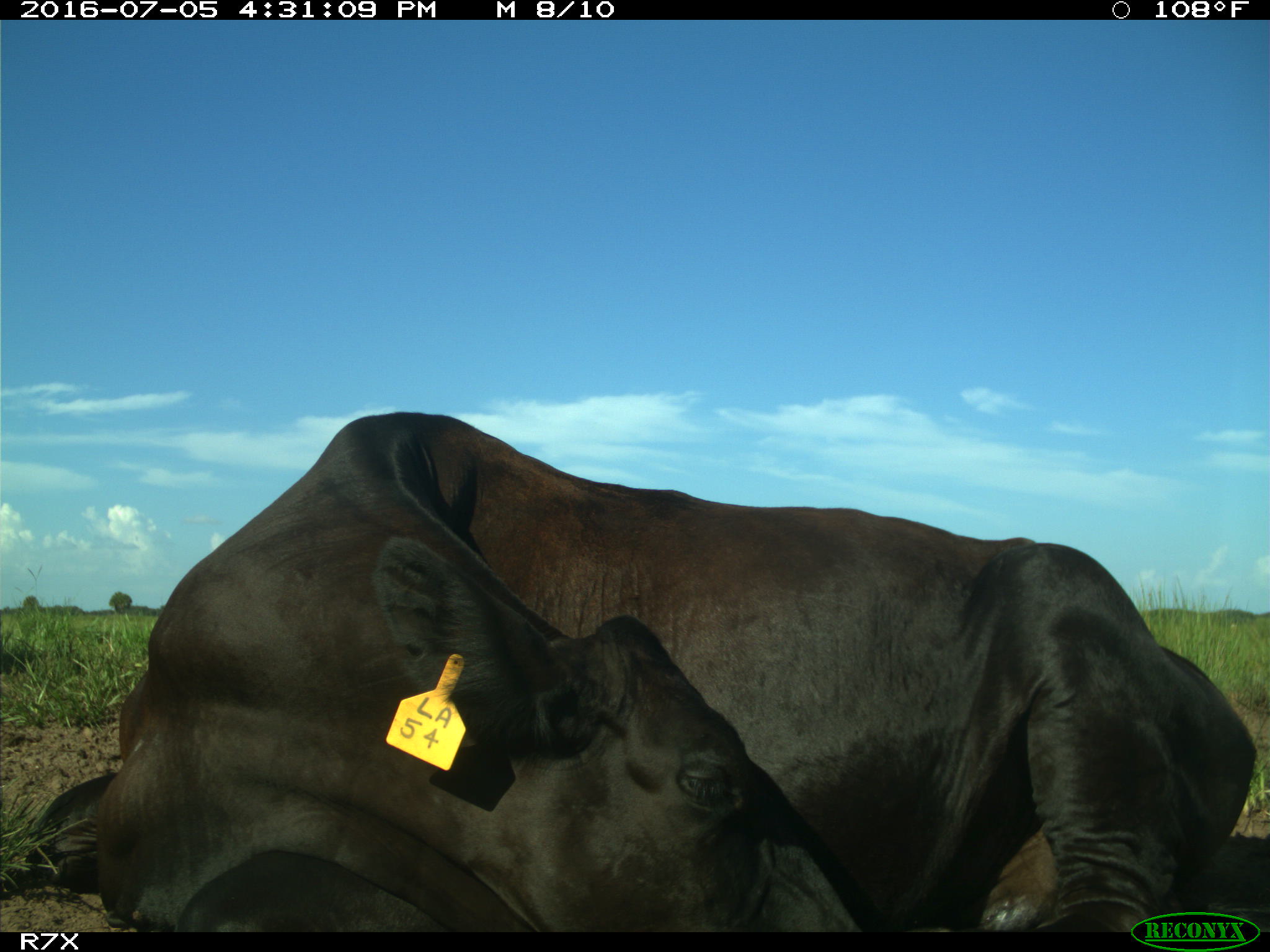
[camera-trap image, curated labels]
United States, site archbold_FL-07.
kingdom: Animalia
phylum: Chordata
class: Mammalia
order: Artiodactyla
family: Bovidae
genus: Bos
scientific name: Bos taurus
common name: domestic cow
Bos taurus (domestic cow).